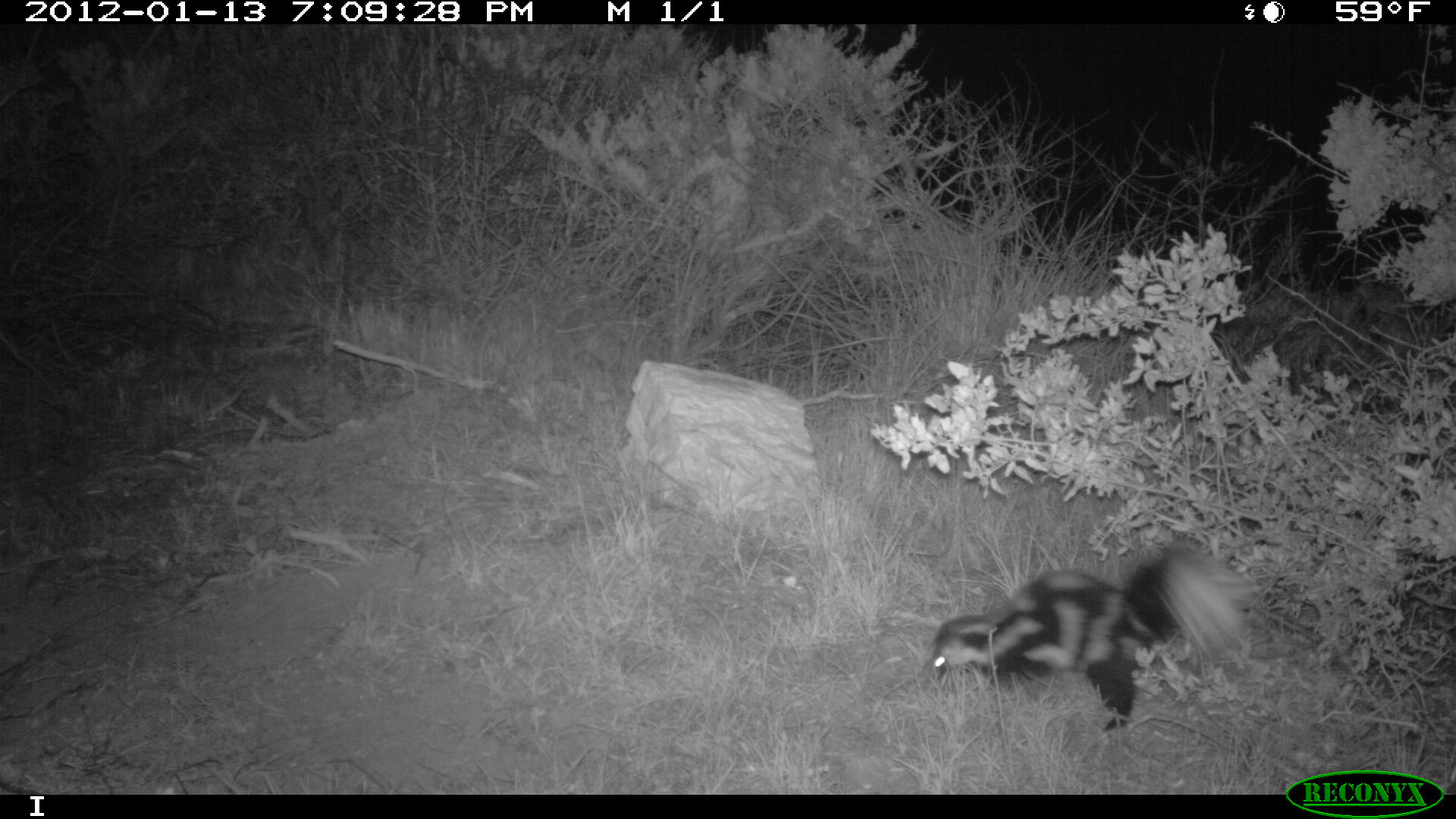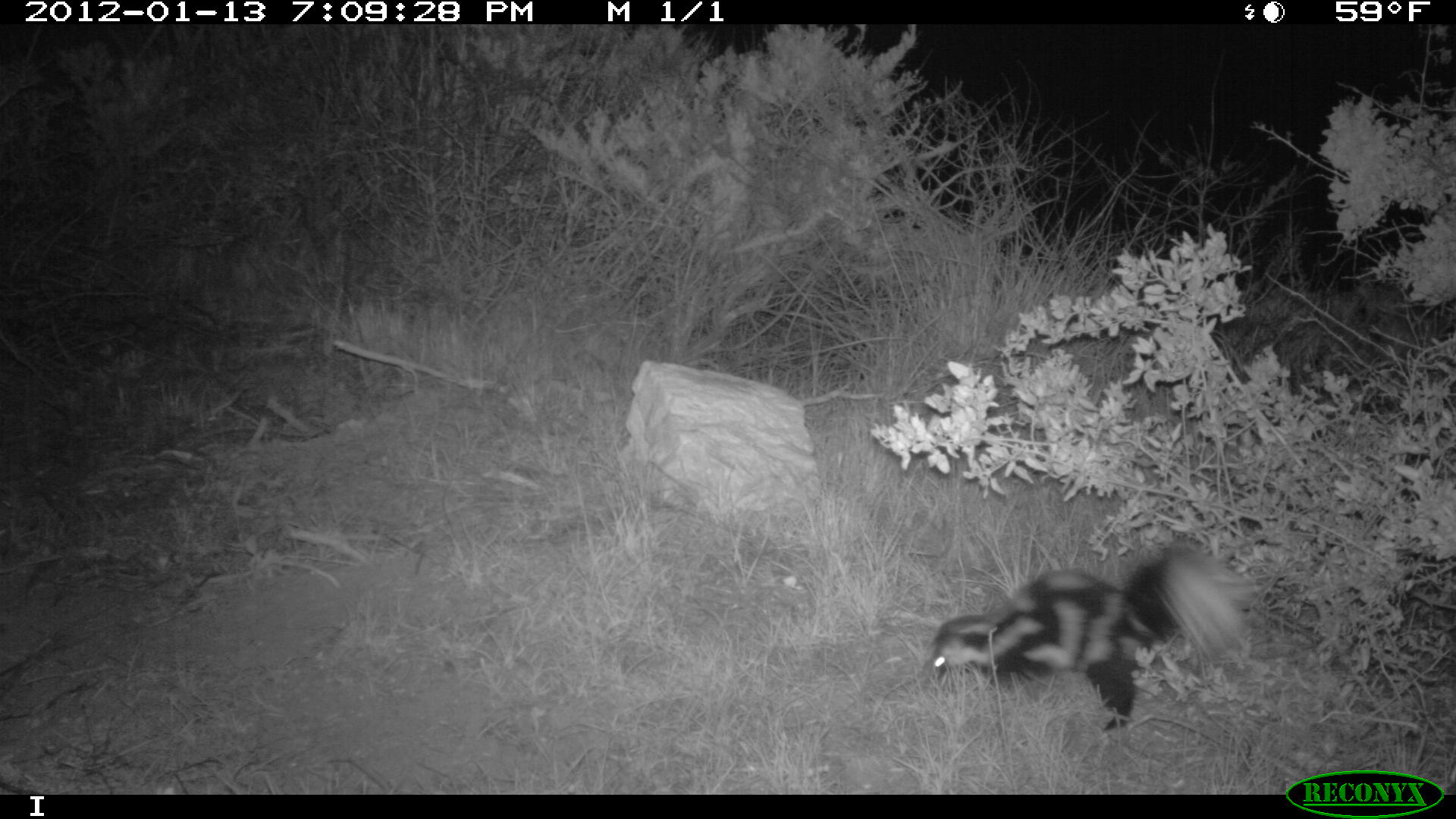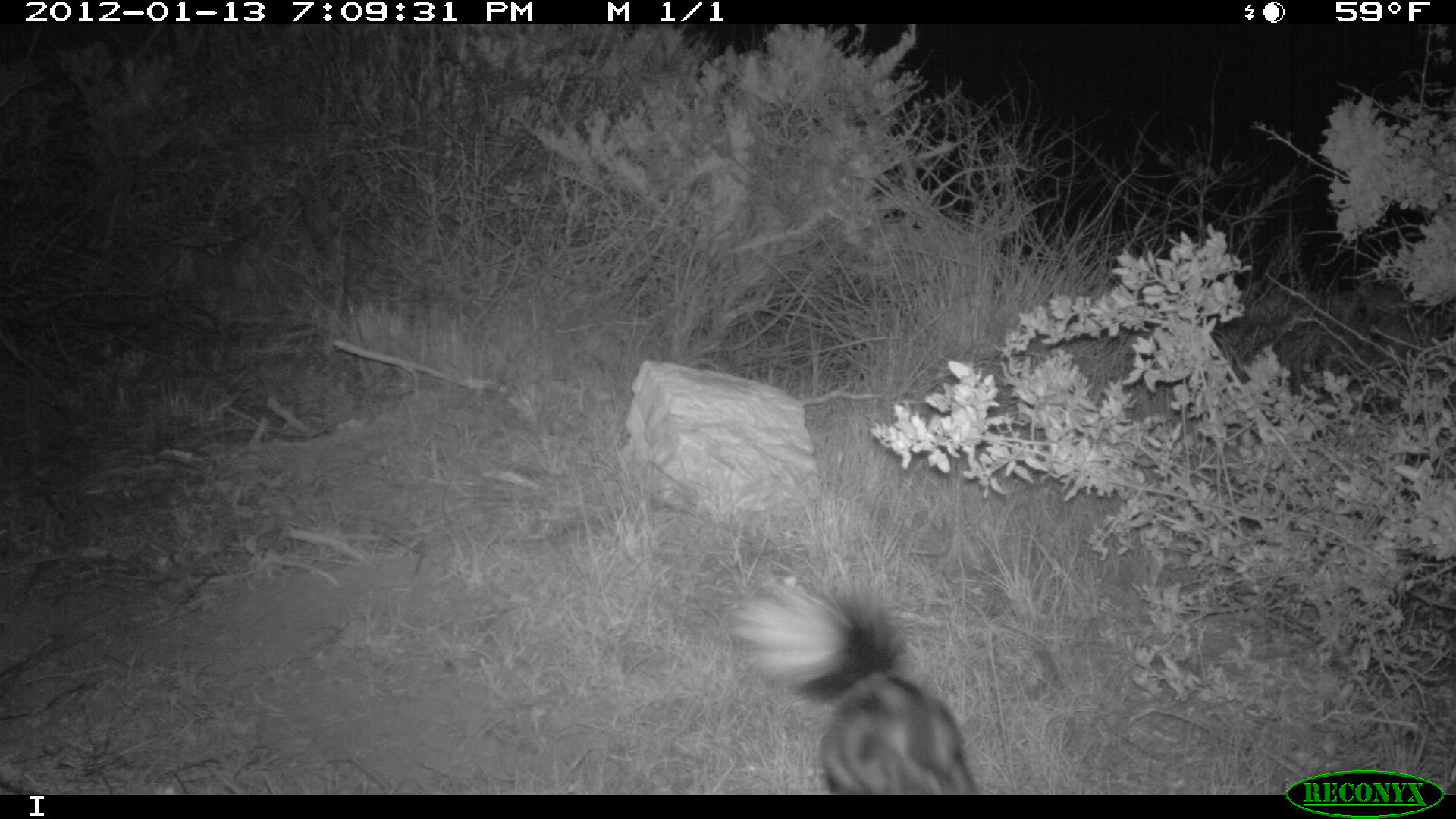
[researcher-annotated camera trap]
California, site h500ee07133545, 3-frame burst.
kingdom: Animalia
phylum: Chordata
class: Mammalia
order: Carnivora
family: Mephitidae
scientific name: Mephitidae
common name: skunk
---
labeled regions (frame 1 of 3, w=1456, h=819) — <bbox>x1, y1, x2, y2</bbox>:
skunk: <bbox>927, 541, 1259, 739</bbox>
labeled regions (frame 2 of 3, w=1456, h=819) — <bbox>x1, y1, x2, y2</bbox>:
skunk: <bbox>926, 544, 1260, 731</bbox>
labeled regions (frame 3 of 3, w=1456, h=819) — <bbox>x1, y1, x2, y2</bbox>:
skunk: <bbox>731, 577, 980, 794</bbox>